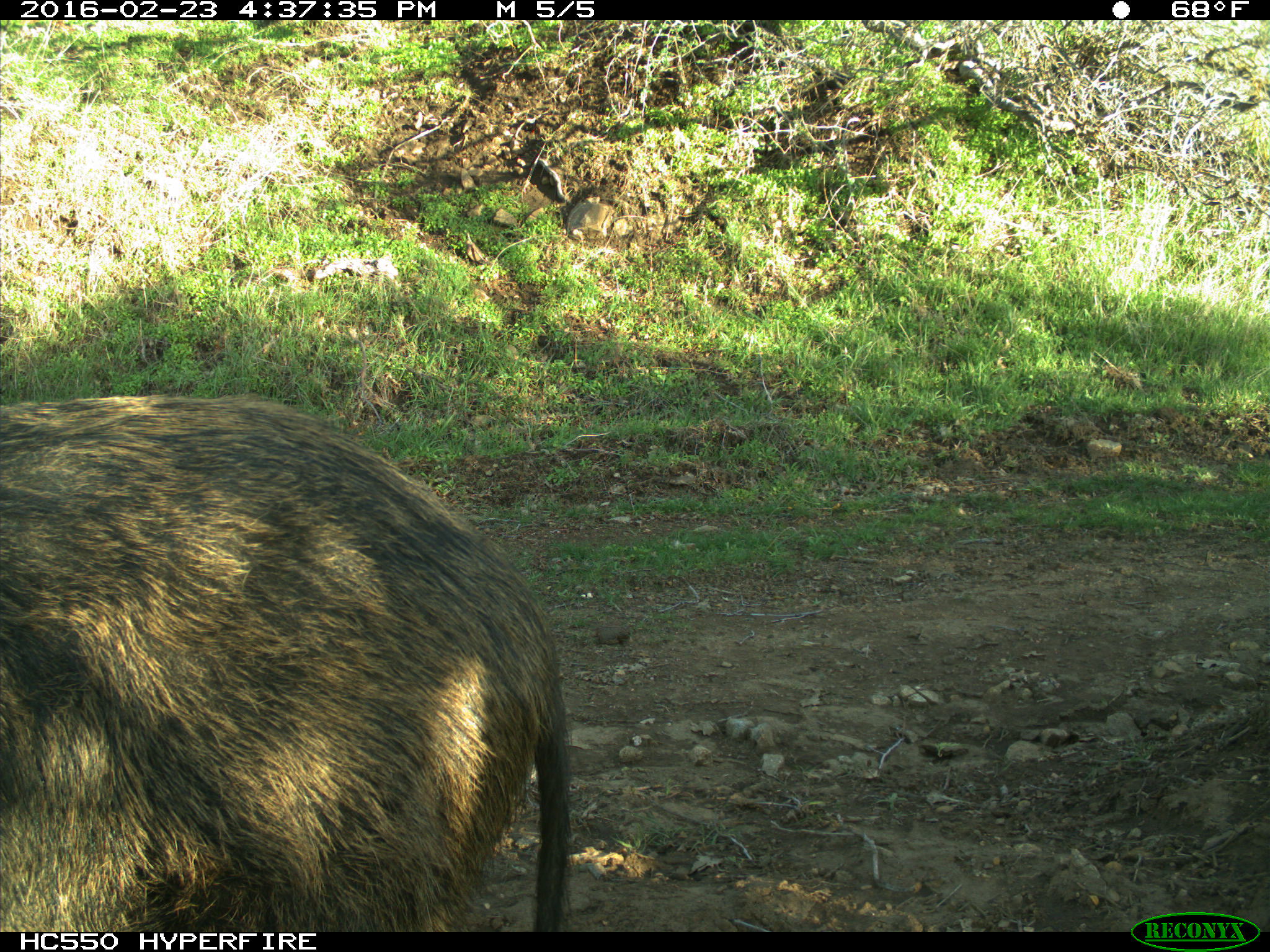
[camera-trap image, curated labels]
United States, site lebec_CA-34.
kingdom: Animalia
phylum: Chordata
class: Mammalia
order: Artiodactyla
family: Suidae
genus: Sus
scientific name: Sus scrofa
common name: wild boar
Sus scrofa (wild boar).